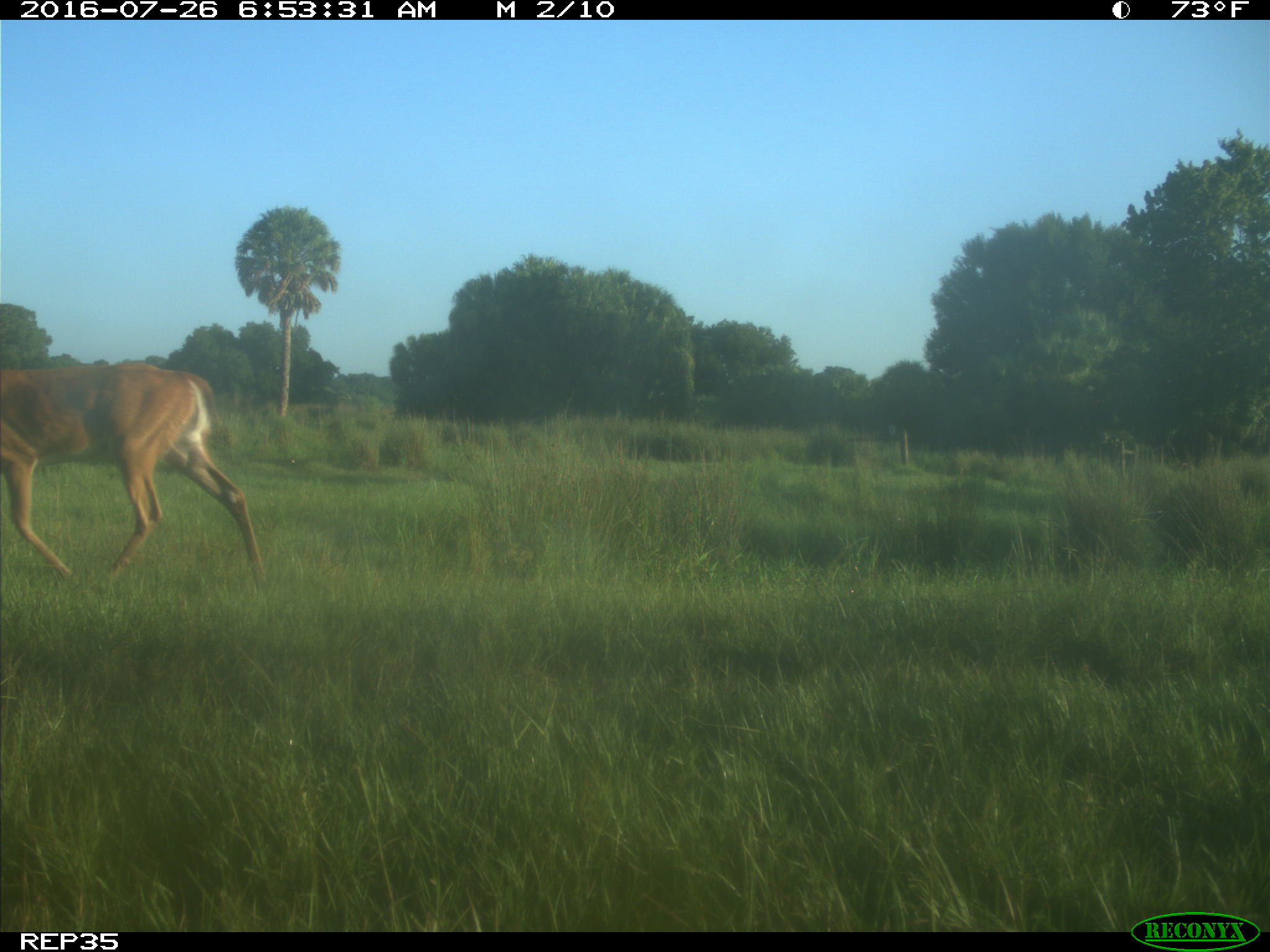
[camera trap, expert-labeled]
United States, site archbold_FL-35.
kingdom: Animalia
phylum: Chordata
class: Mammalia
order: Artiodactyla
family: Cervidae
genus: Odocoileus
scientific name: Odocoileus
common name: deer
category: unidentified deer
Unidentified deer (deer) (Odocoileus).